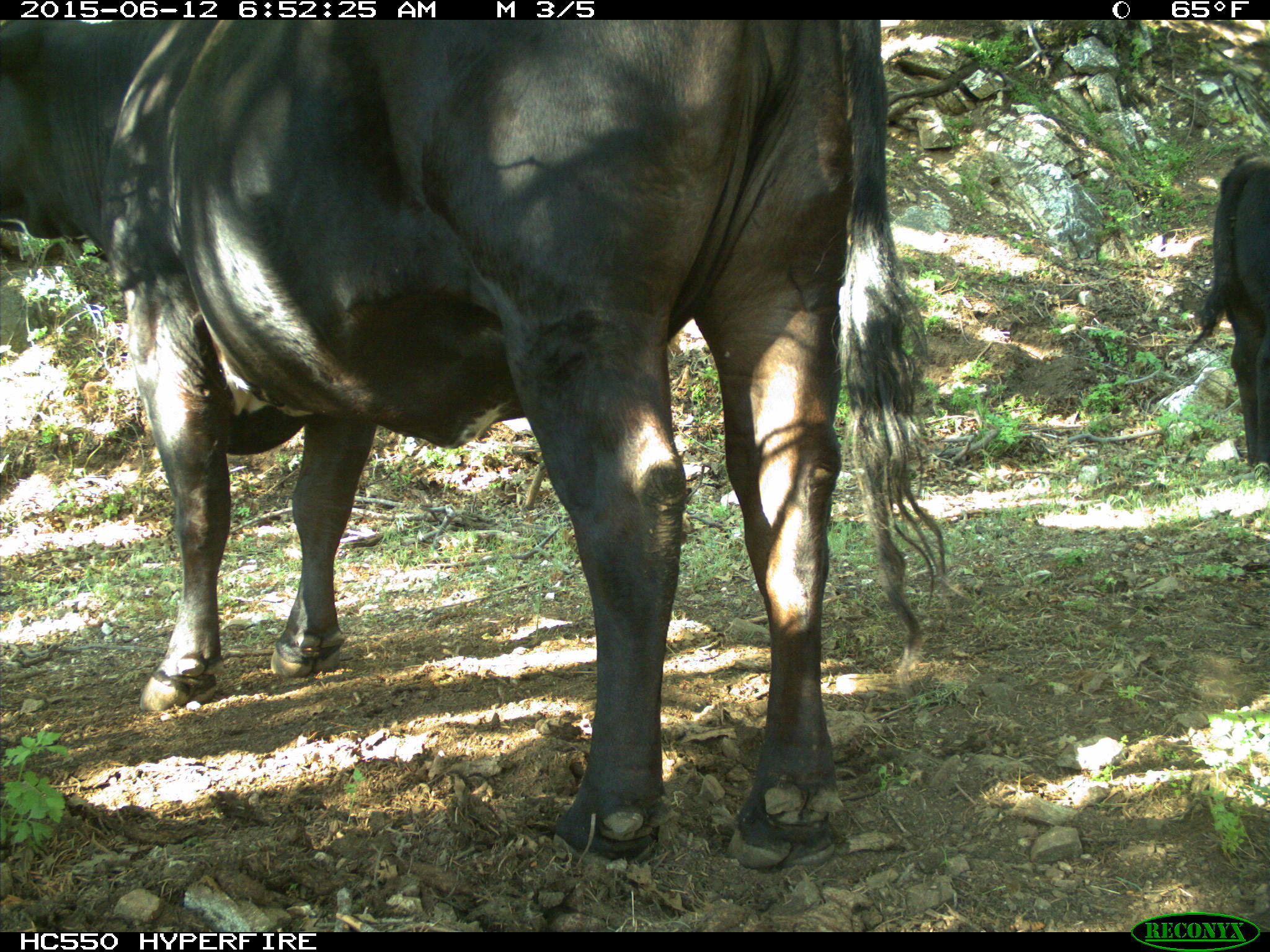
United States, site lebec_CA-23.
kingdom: Animalia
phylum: Chordata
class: Mammalia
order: Artiodactyla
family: Bovidae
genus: Bos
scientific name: Bos taurus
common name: domestic cow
Bos taurus (domestic cow).